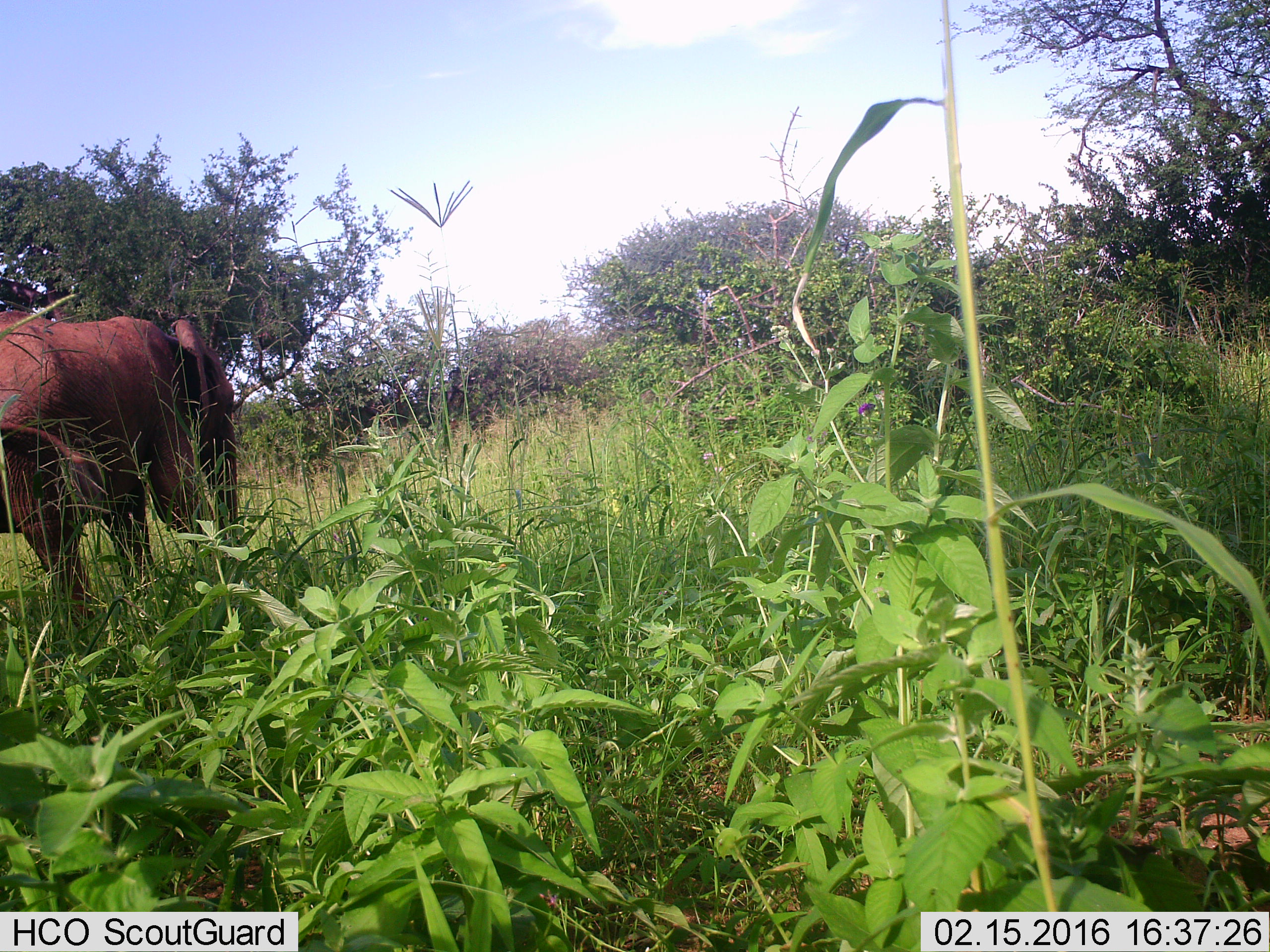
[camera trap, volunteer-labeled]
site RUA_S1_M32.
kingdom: Animalia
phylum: Chordata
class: Mammalia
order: Proboscidea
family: Elephantidae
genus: Loxodonta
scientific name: Loxodonta africana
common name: african bush elephant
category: elephant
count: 1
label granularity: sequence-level